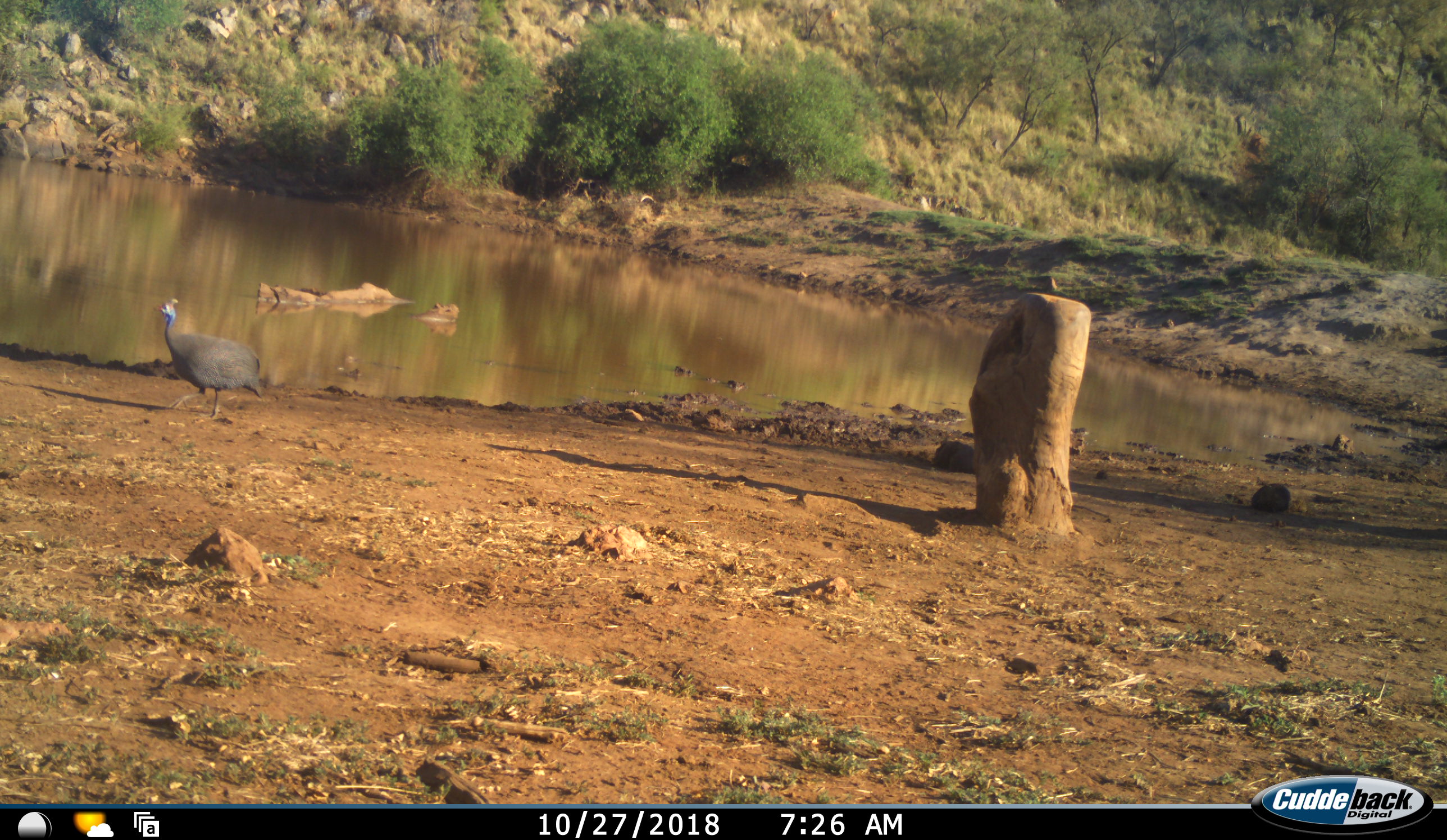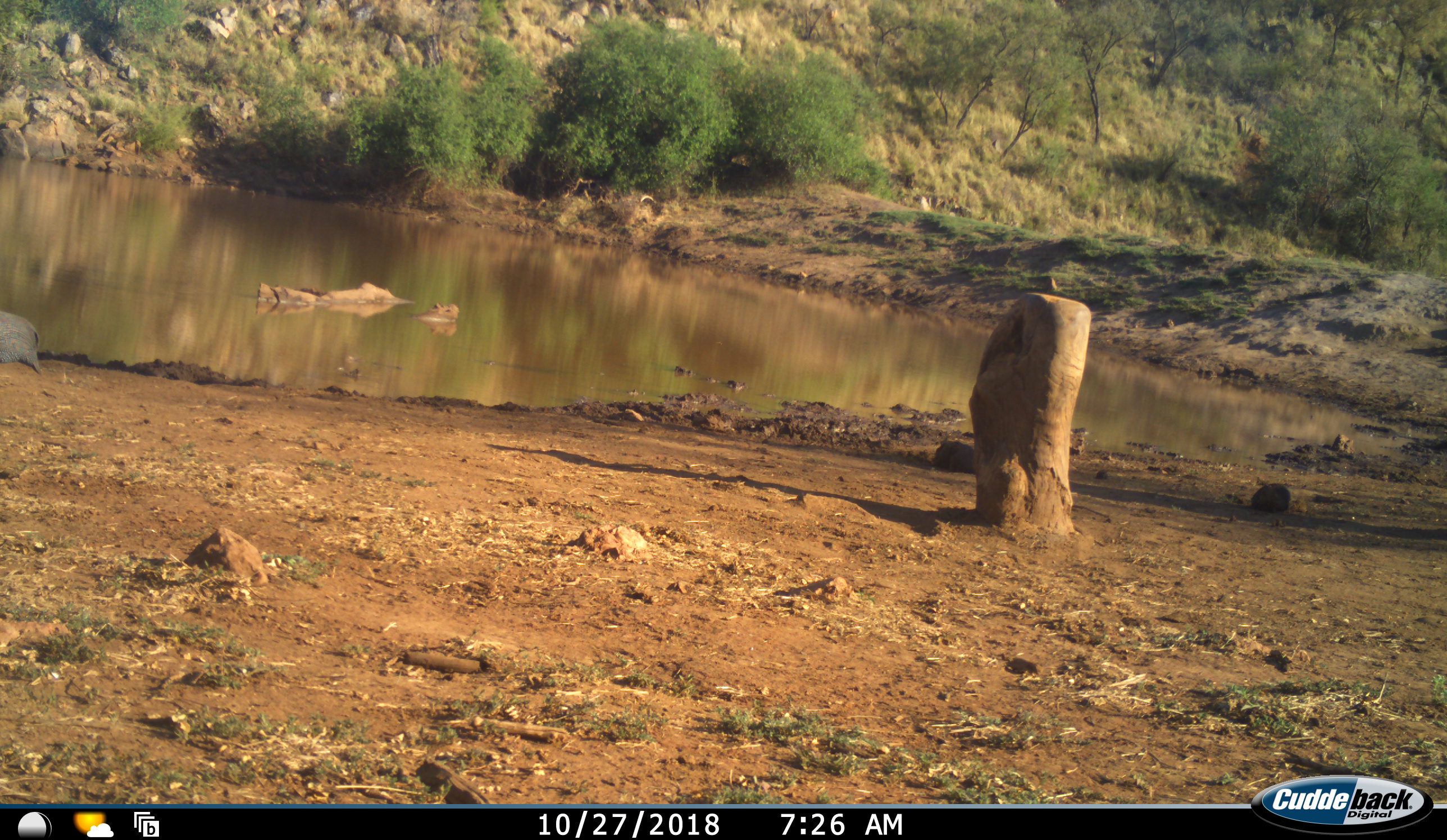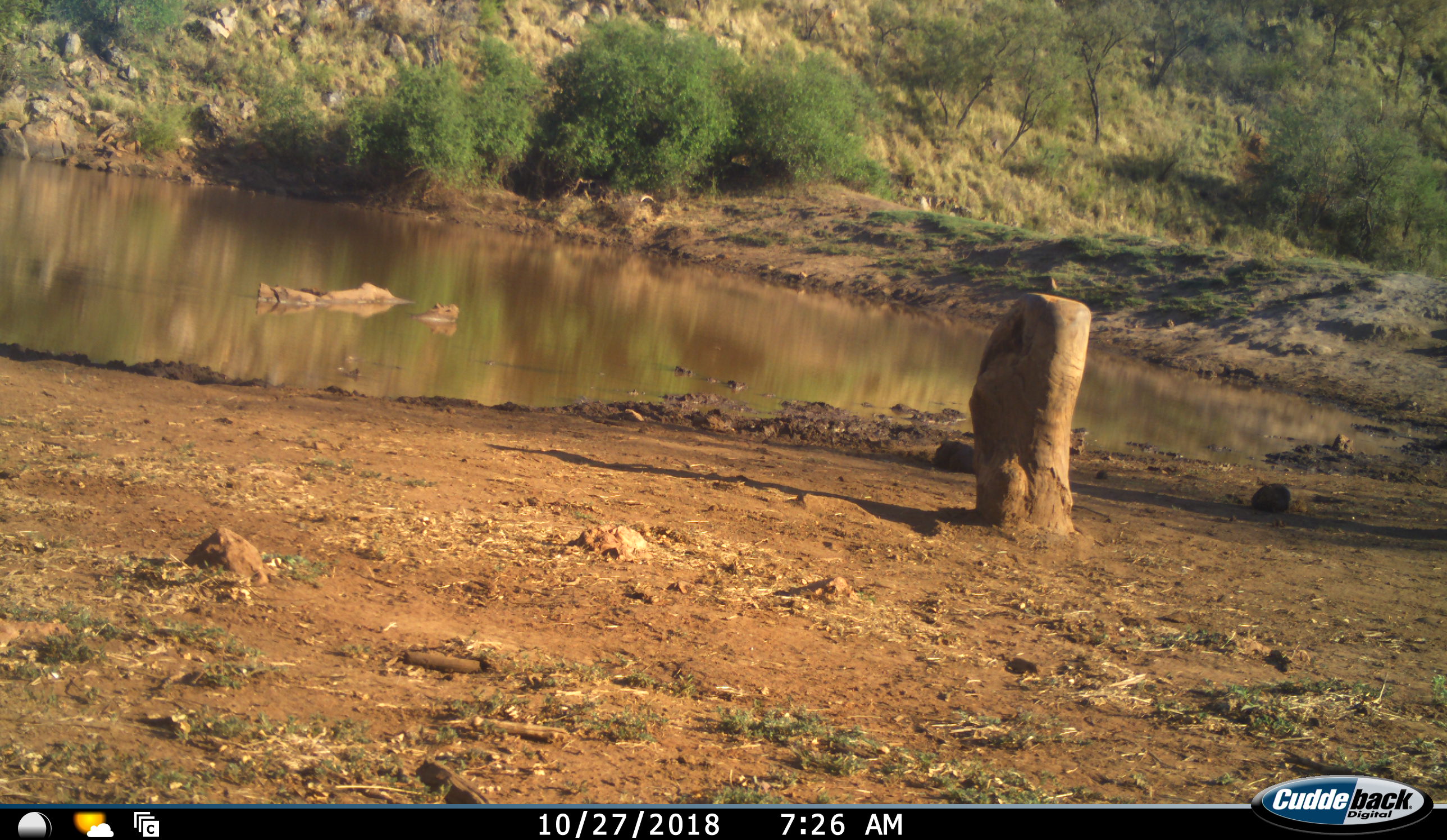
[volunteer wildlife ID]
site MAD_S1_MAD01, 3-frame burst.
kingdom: Animalia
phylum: Chordata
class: Aves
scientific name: Aves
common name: bird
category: birdother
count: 1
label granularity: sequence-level